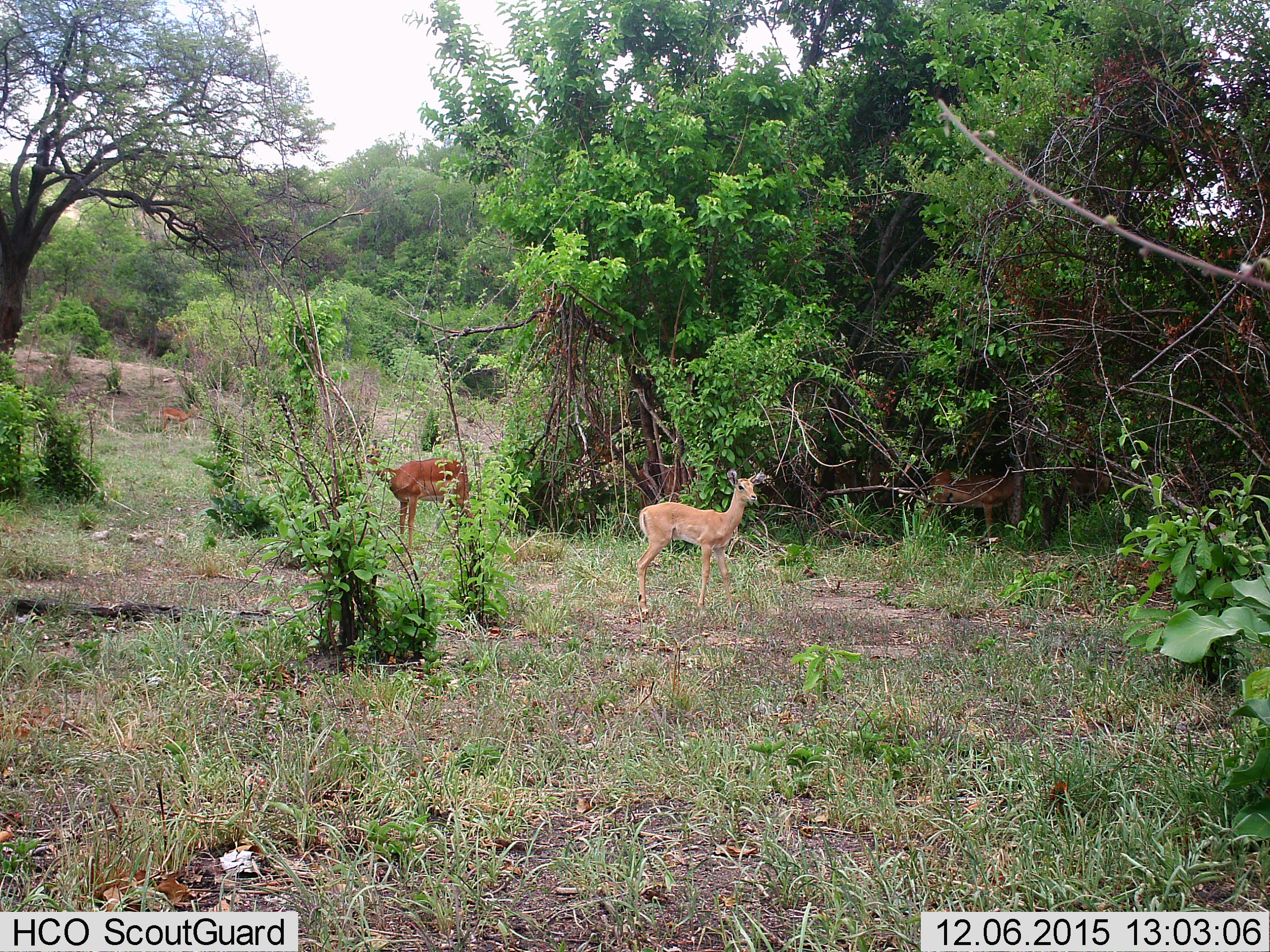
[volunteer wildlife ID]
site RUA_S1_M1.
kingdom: Animalia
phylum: Chordata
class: Mammalia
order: Artiodactyla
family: Bovidae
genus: Aepyceros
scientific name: Aepyceros melampus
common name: impala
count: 4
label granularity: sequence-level